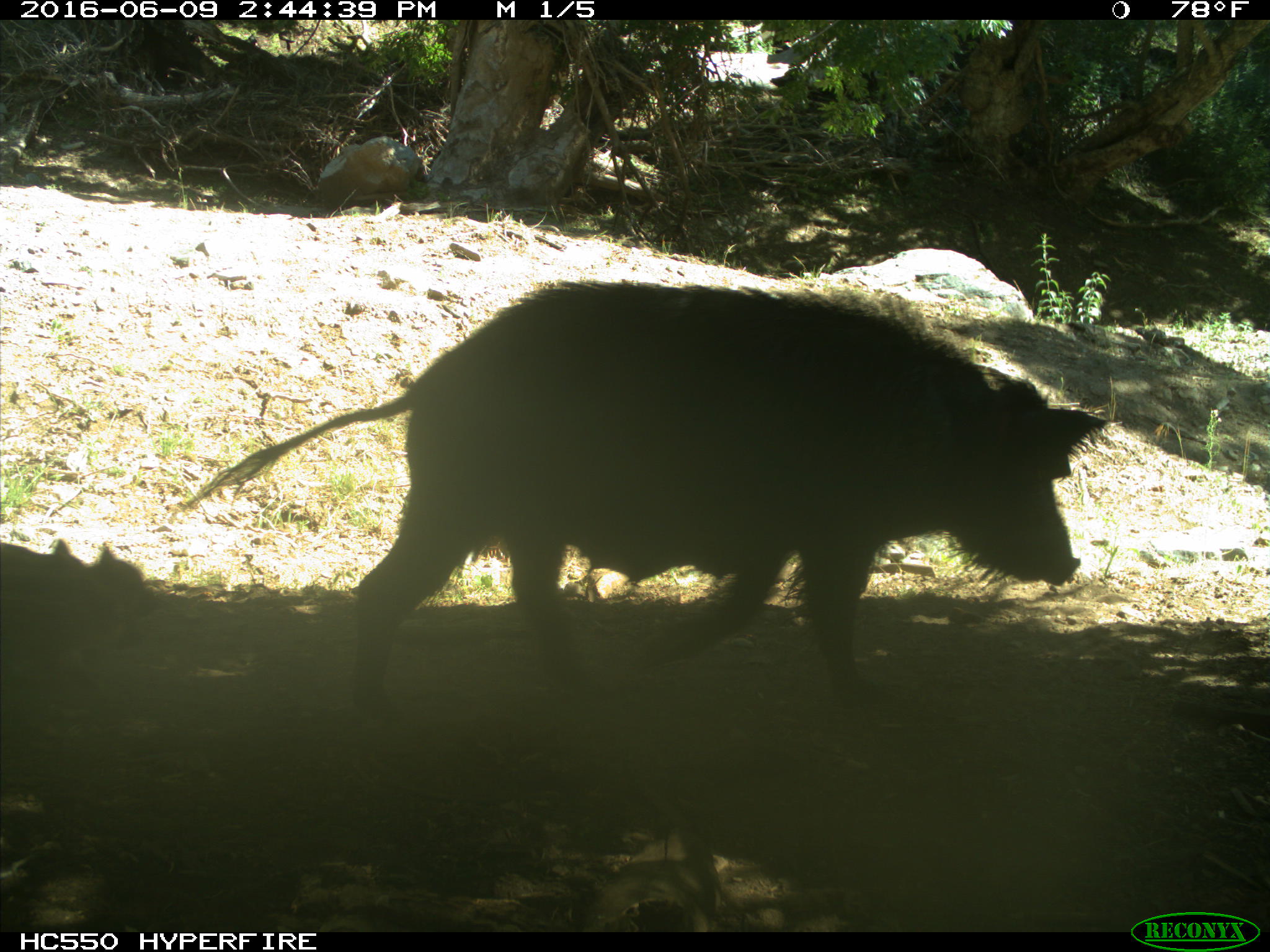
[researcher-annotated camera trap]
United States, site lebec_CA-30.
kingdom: Animalia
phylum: Chordata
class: Mammalia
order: Artiodactyla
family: Suidae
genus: Sus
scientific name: Sus scrofa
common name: wild boar